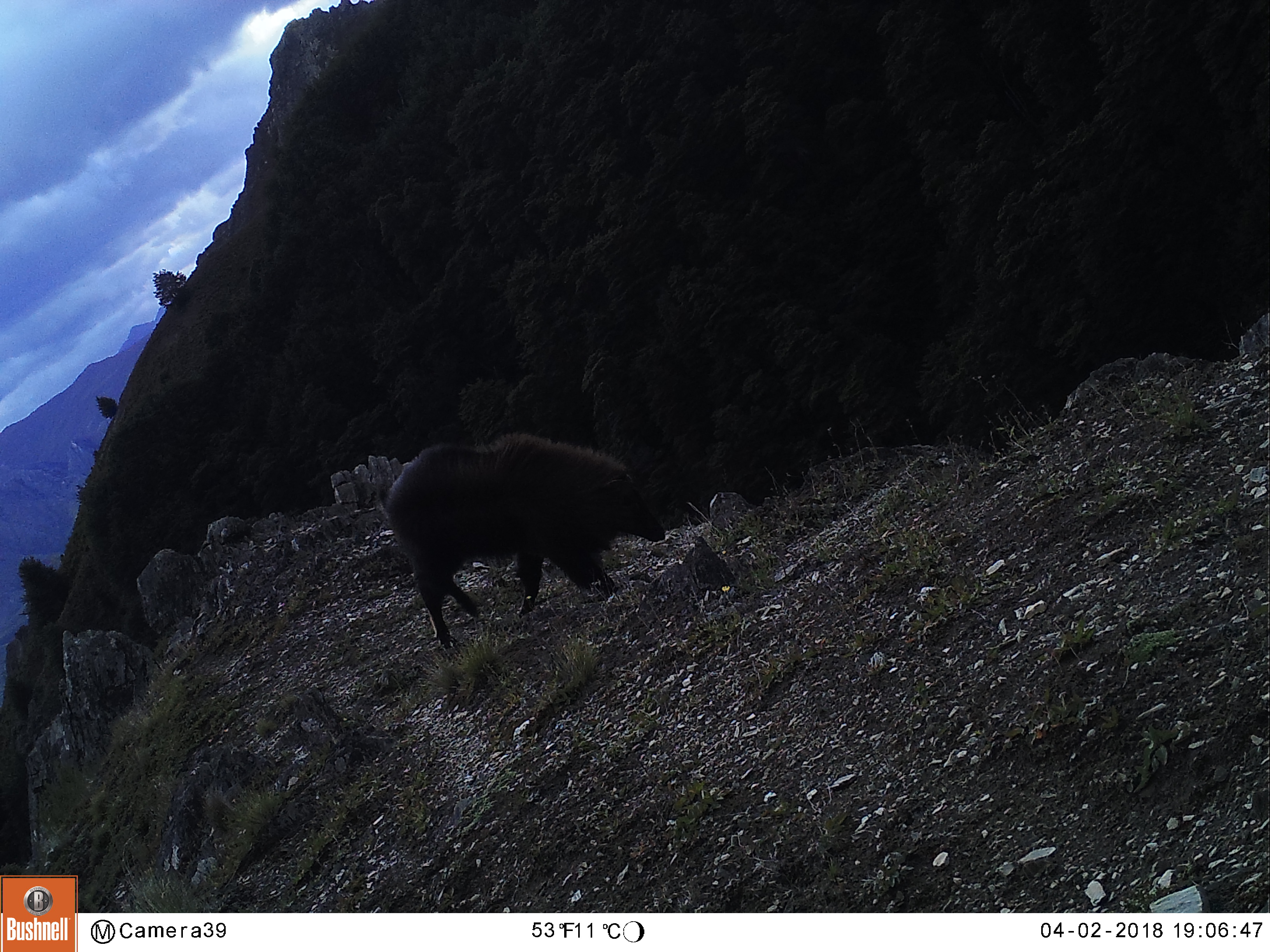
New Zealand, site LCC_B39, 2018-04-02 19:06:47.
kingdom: Animalia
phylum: Chordata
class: Mammalia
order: Artiodactyla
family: Bovidae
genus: Nilgiritragus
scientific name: Nilgiritragus hylocrius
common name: tahr